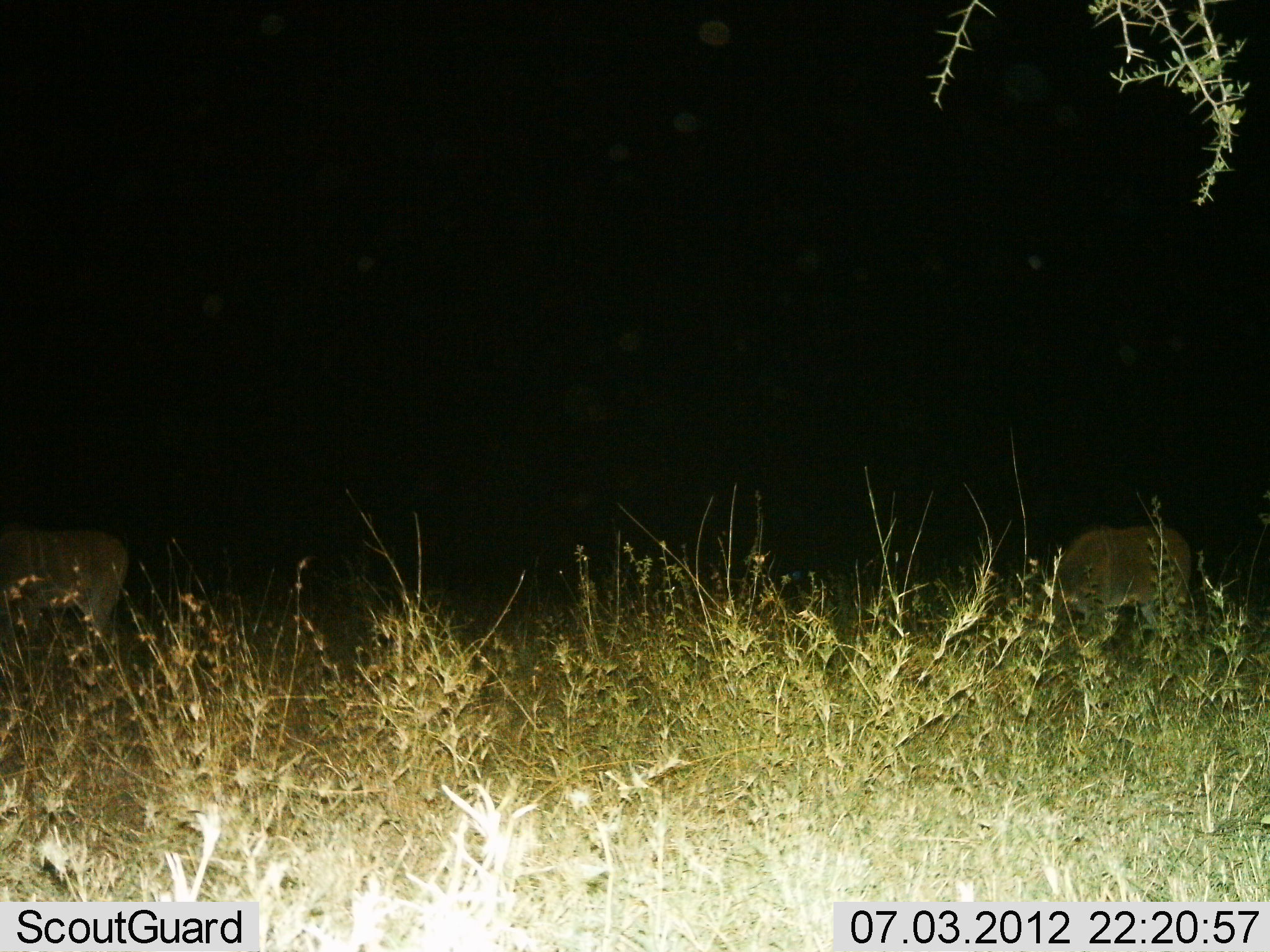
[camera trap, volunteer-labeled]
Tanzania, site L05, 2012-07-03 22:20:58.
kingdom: Animalia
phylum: Chordata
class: Mammalia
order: Carnivora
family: Felidae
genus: Panthera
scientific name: Panthera leo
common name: lion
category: lionfemale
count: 2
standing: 20%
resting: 0%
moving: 80%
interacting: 0%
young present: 0%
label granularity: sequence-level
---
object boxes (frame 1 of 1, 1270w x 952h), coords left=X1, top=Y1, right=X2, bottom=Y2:
animal: left=1037, top=524, right=1193, bottom=640; left=0, top=526, right=131, bottom=652